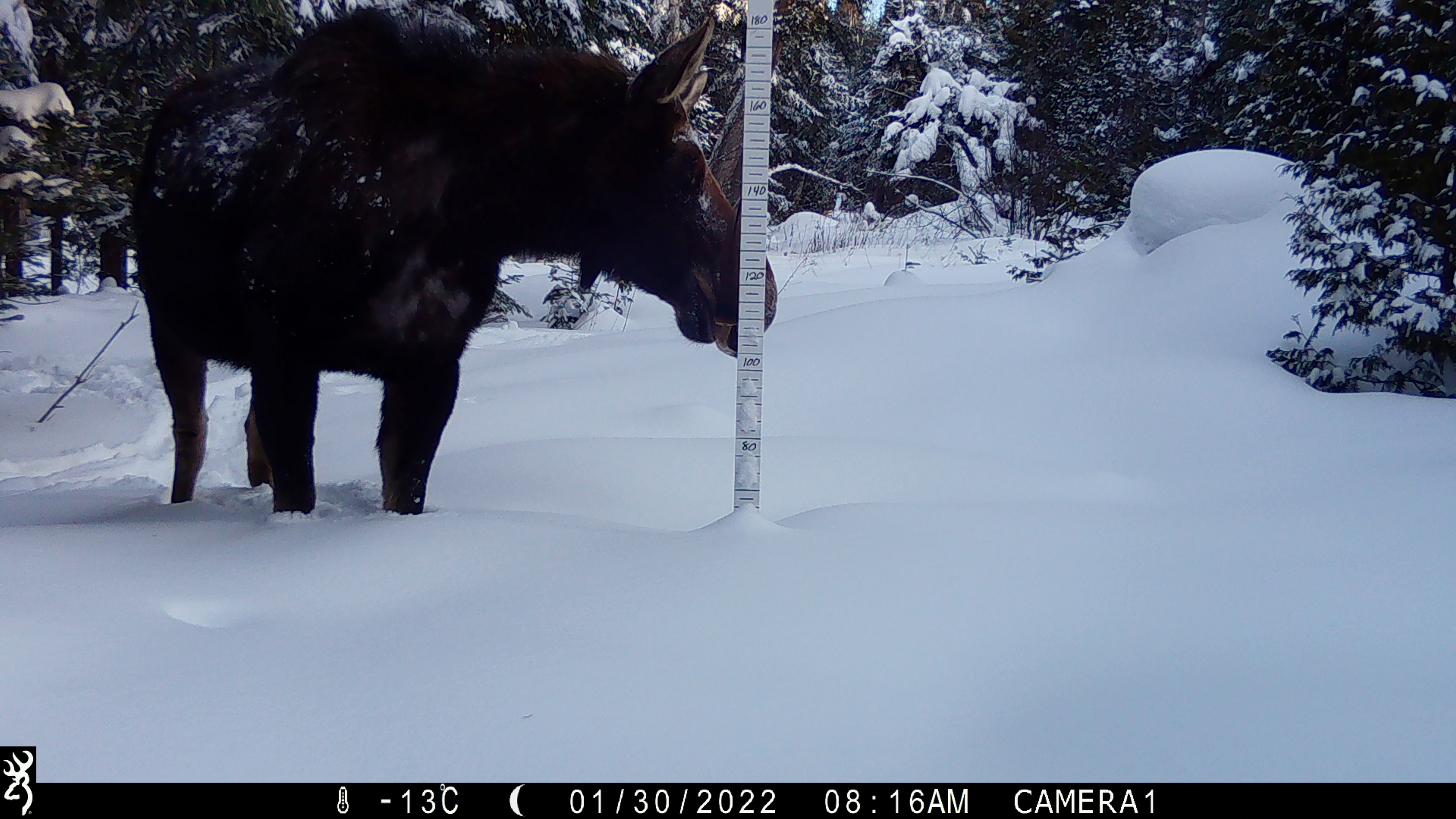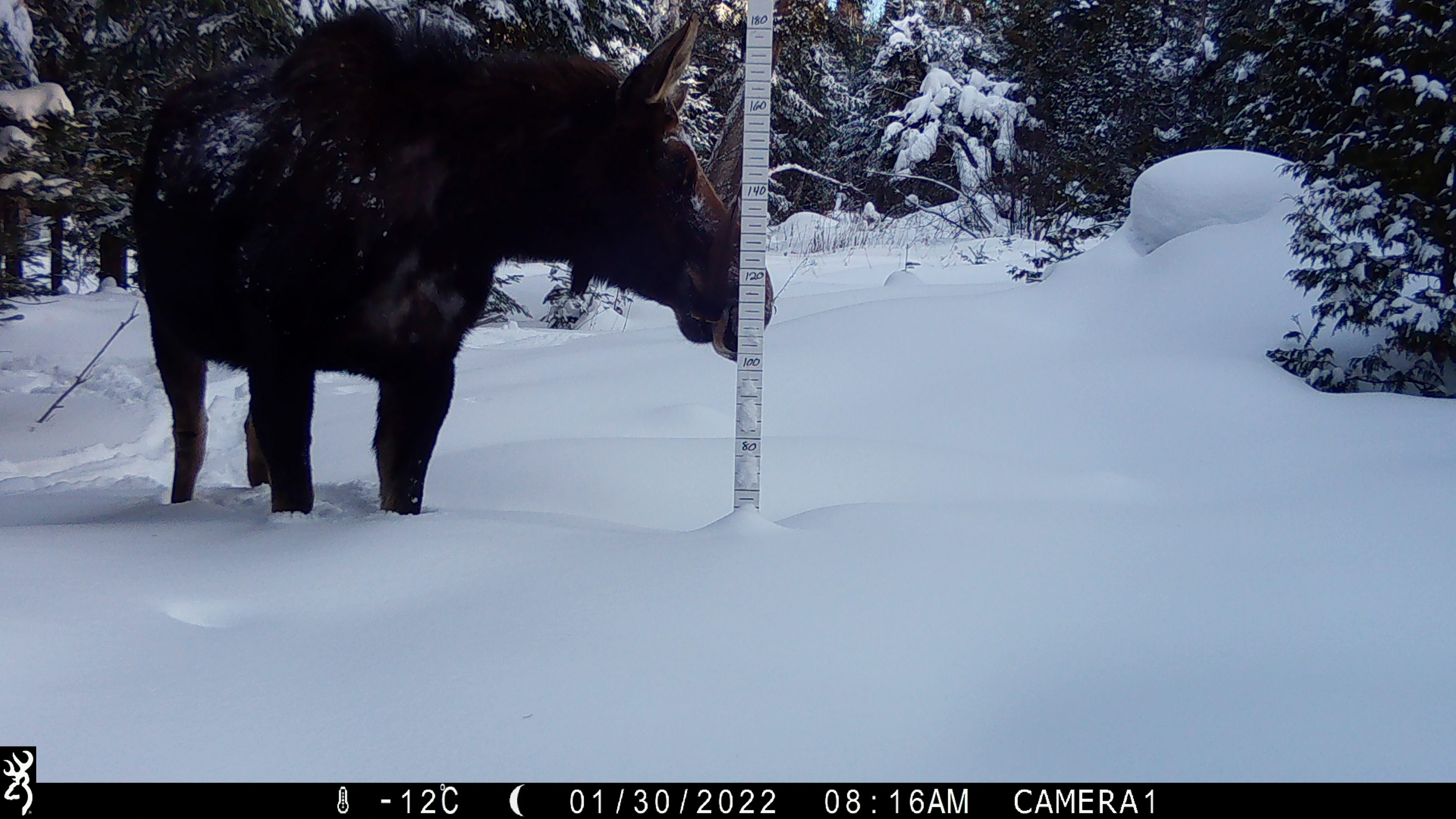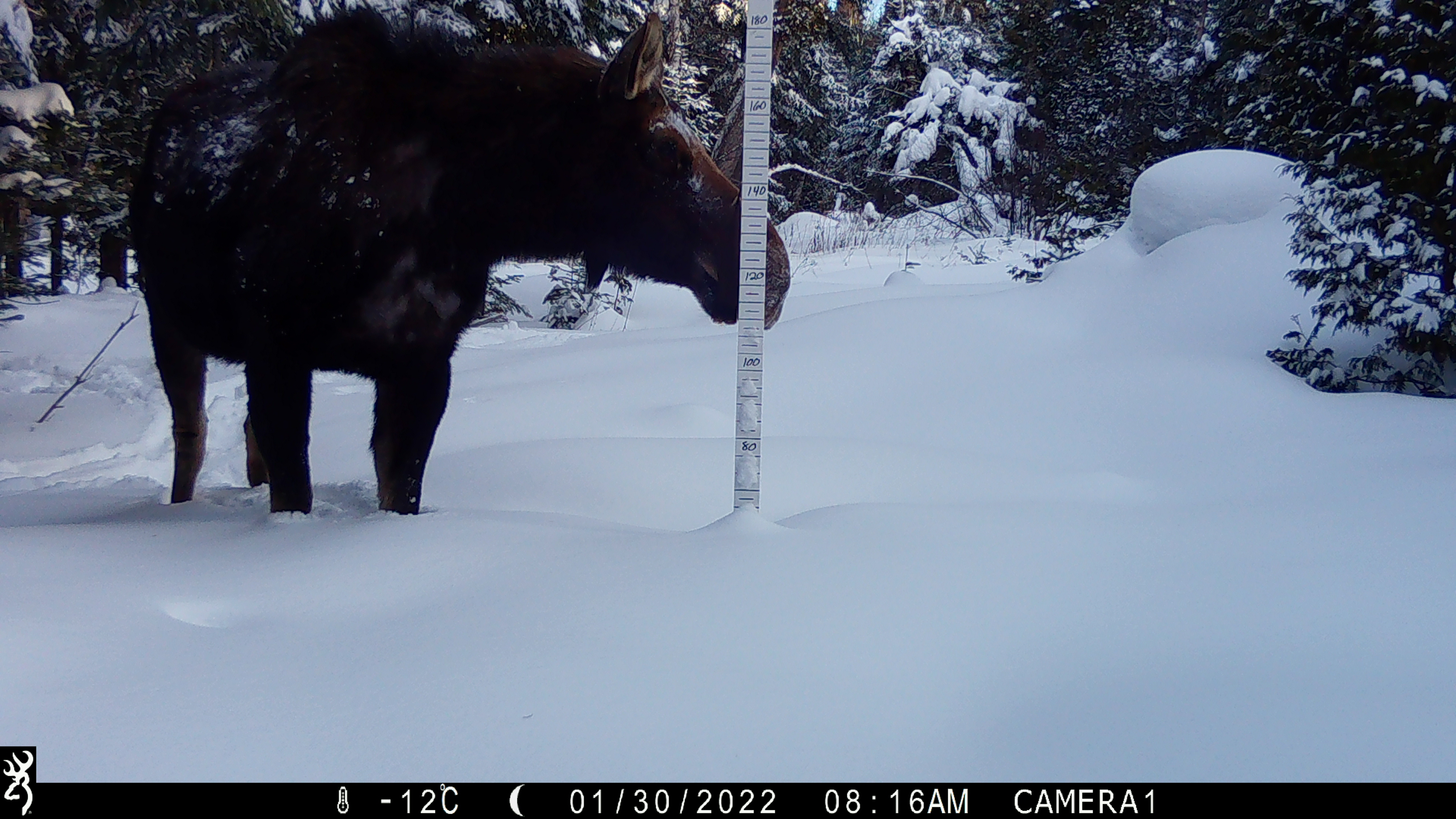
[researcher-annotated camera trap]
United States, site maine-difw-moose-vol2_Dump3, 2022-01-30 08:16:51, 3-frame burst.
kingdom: Animalia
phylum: Chordata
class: Mammalia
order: Artiodactyla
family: Cervidae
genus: Alces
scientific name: Alces alces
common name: moose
Moose (Alces alces).